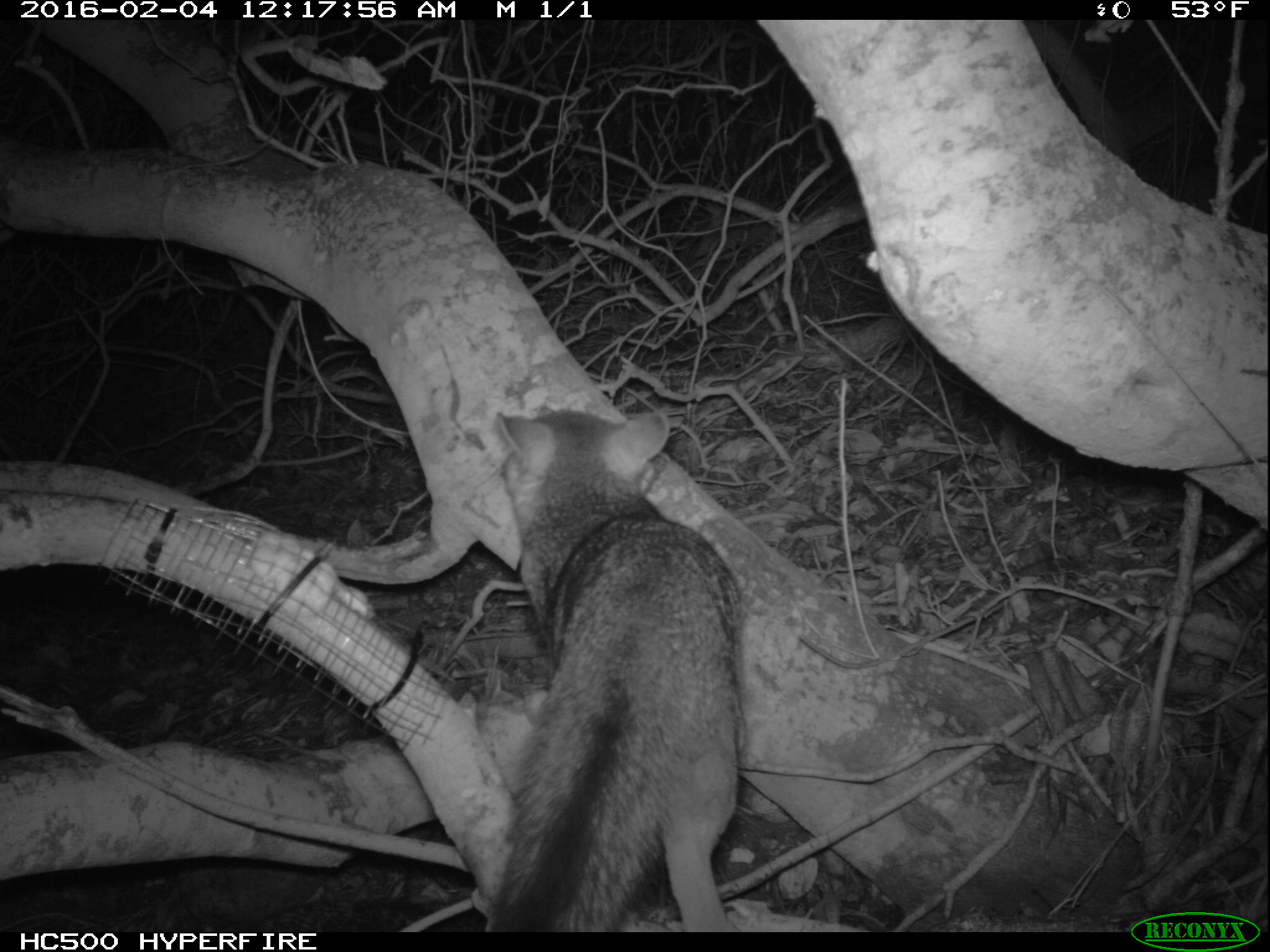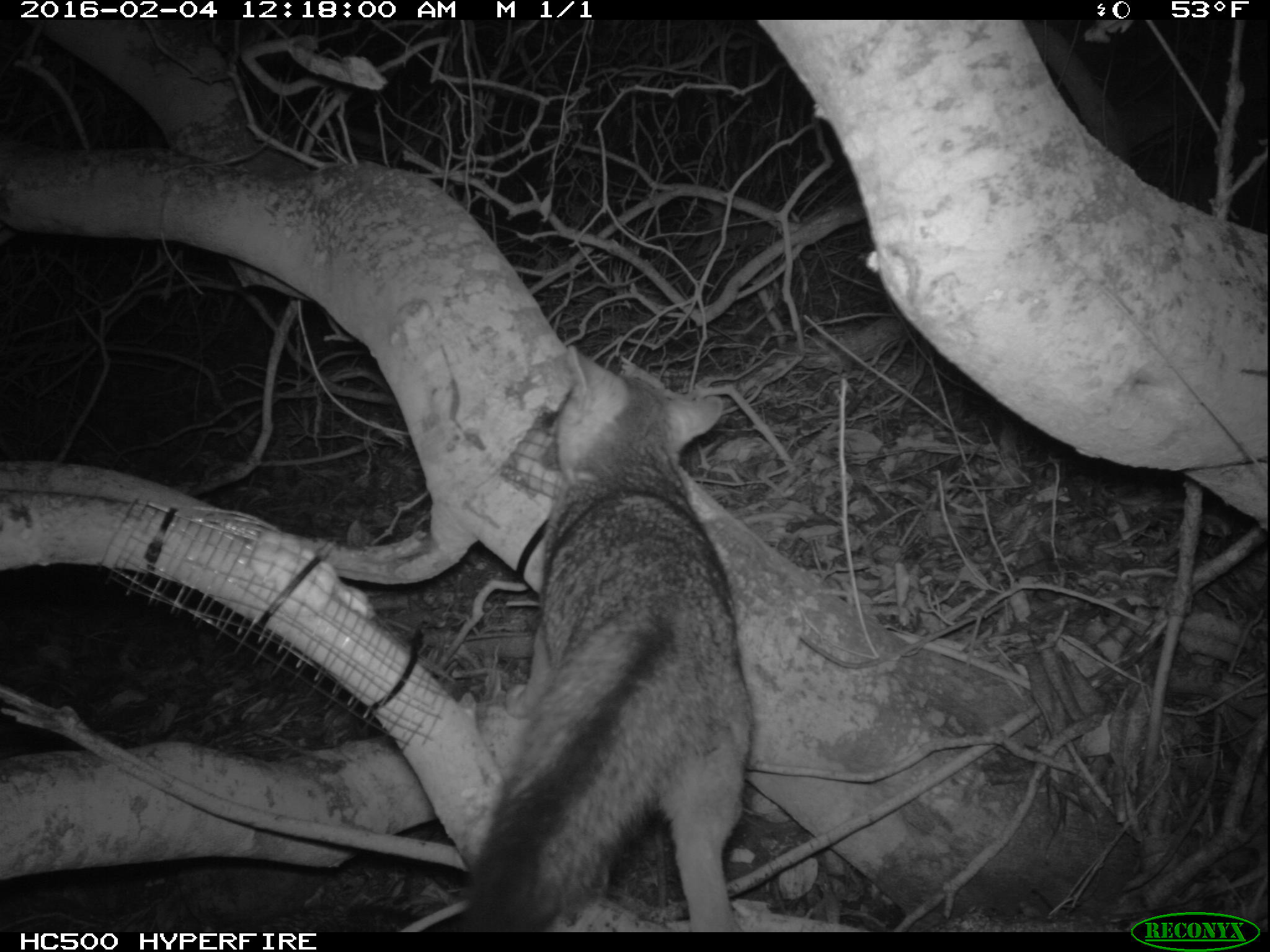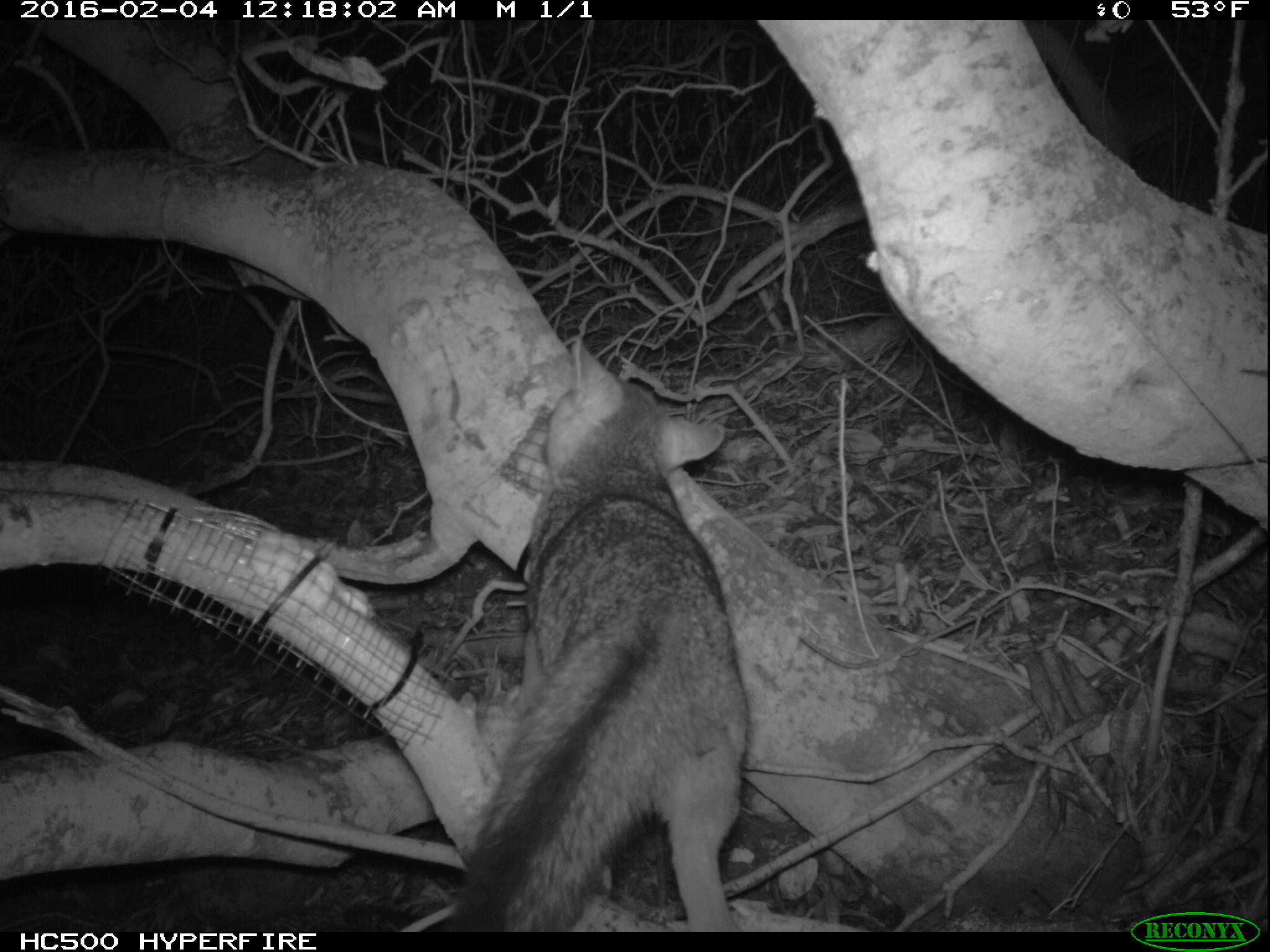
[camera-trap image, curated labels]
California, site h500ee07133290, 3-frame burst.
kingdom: Animalia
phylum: Chordata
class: Mammalia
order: Carnivora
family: Canidae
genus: Urocyon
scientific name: Urocyon littoralis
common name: island fox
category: fox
Fox (island fox) (Urocyon littoralis).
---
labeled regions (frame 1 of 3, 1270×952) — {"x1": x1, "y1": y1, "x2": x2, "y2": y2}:
fox: {"x1": 485, "y1": 411, "x2": 740, "y2": 930}; {"x1": 0, "y1": 894, "x2": 485, "y2": 930}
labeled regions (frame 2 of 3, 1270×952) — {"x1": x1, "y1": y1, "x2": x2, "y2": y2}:
fox: {"x1": 457, "y1": 345, "x2": 753, "y2": 933}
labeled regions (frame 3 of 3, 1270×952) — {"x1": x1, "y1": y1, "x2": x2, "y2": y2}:
fox: {"x1": 445, "y1": 337, "x2": 748, "y2": 932}